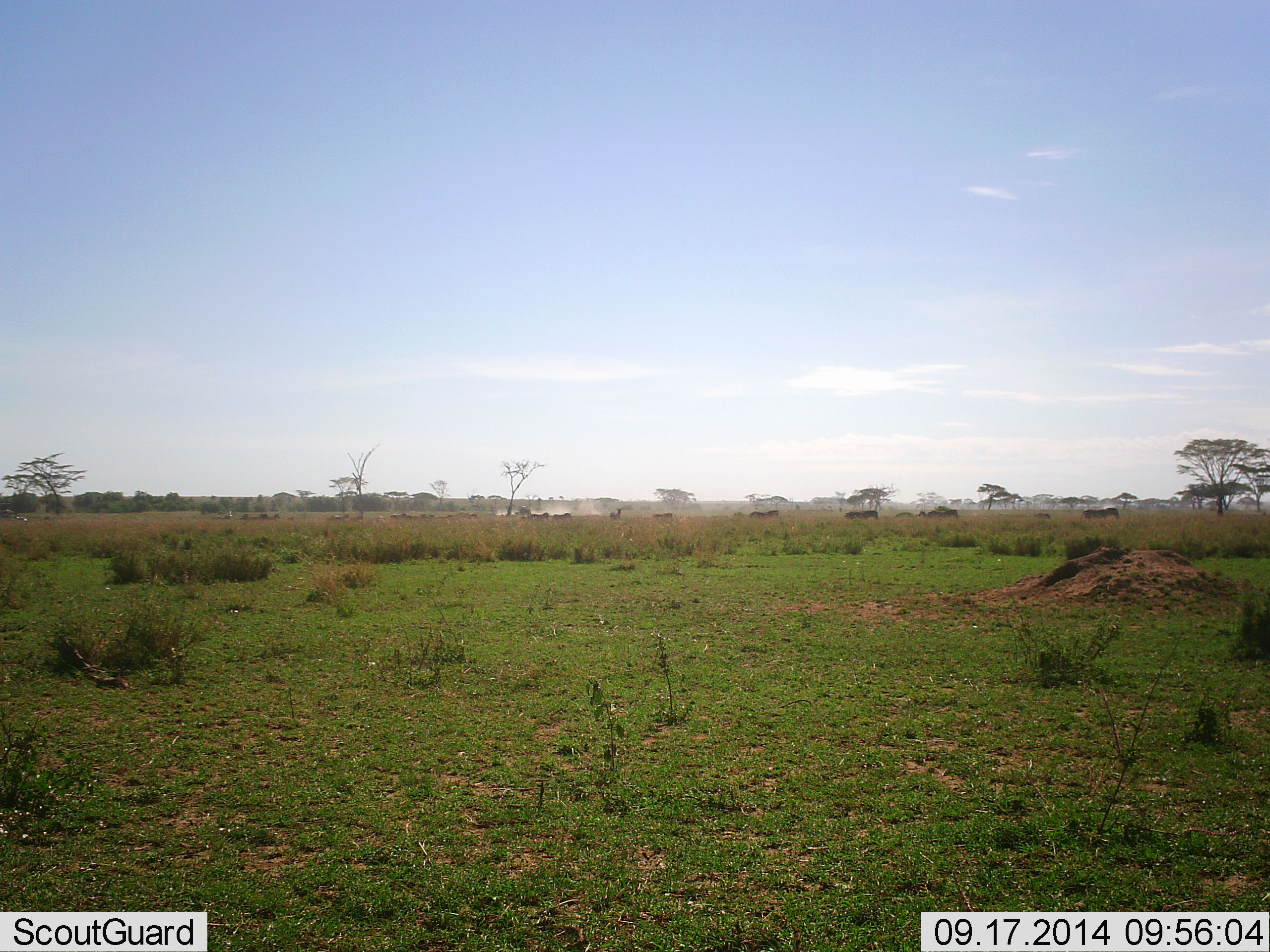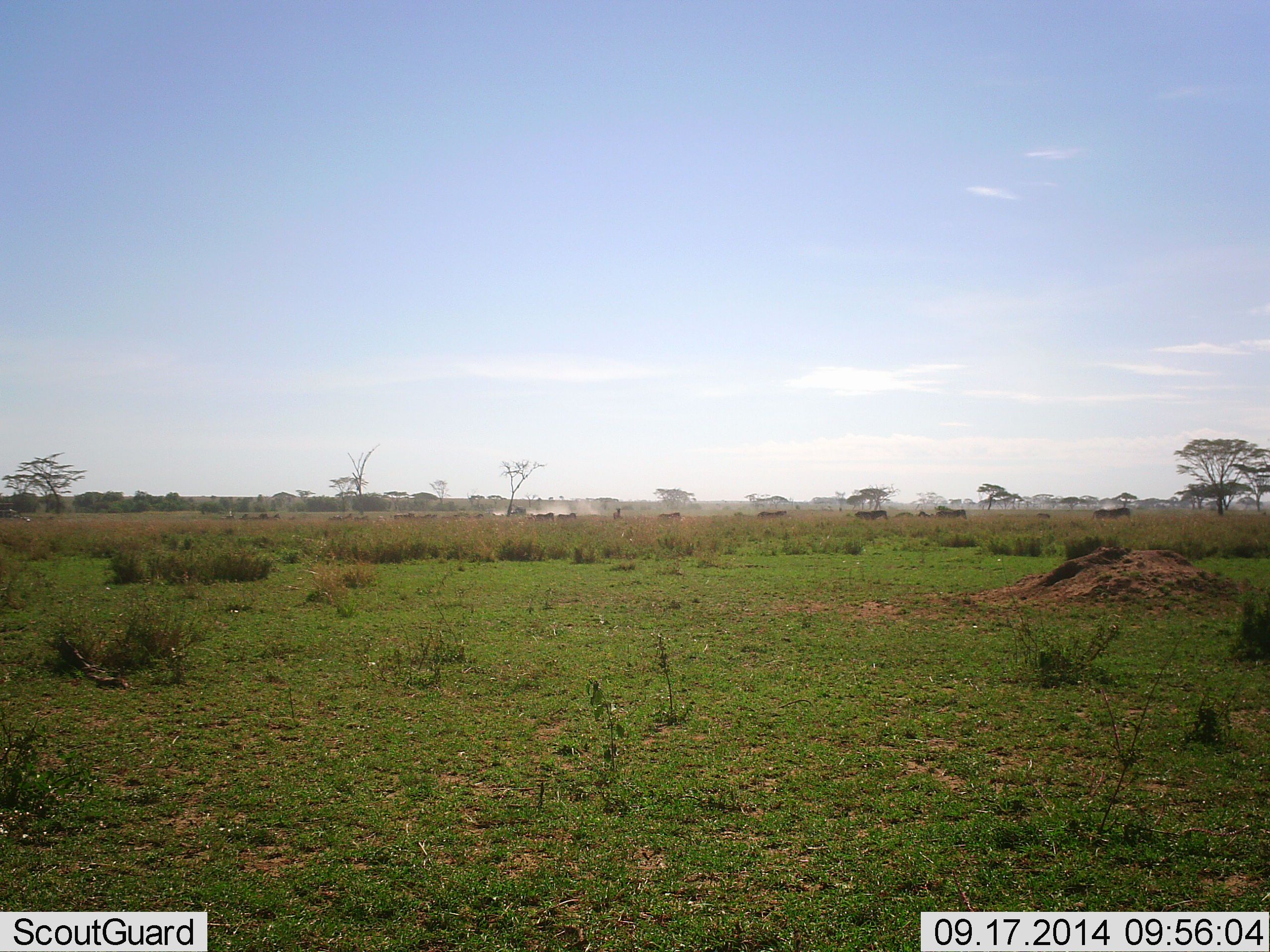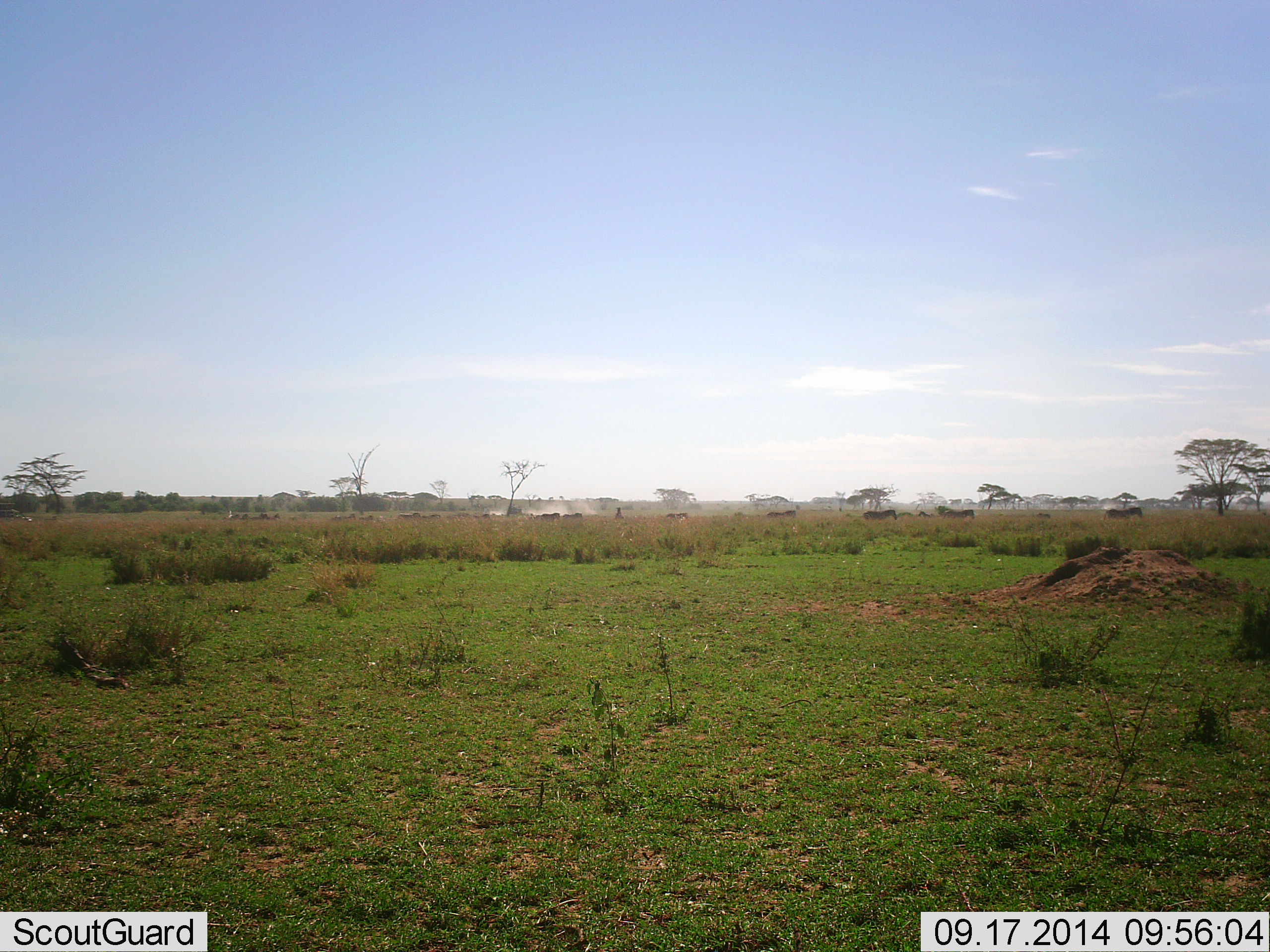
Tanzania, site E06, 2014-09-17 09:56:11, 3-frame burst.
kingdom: Animalia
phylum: Chordata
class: Mammalia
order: Perissodactyla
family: Equidae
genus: Equus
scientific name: Equus quagga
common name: plains zebra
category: zebra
Zebra (plains zebra) (Equus quagga), count 11-50. Behavior (volunteer vote fractions): standing 0%, resting 0%, moving 100%, interacting 0%. Young present (vote fraction): 0%. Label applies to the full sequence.